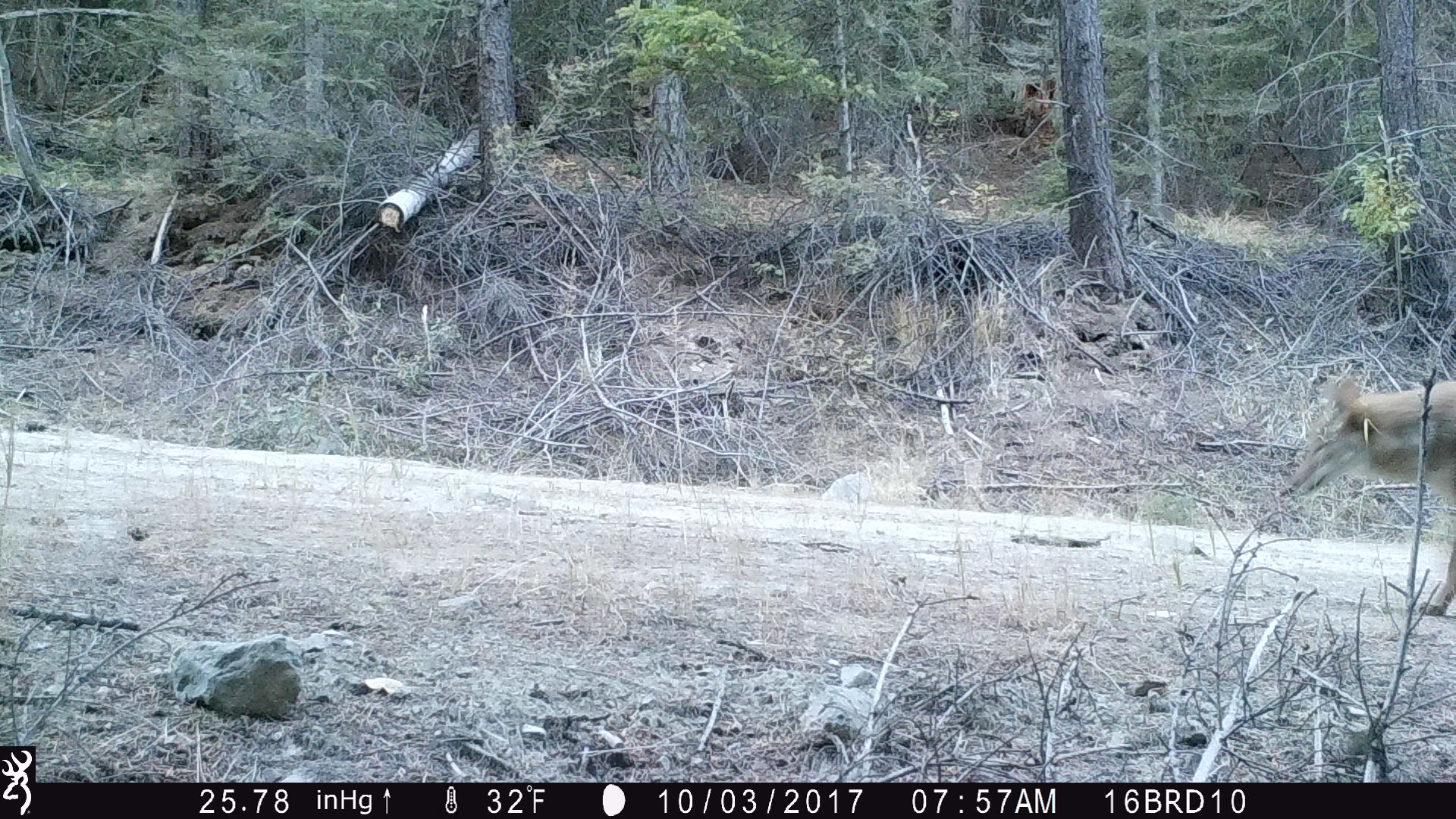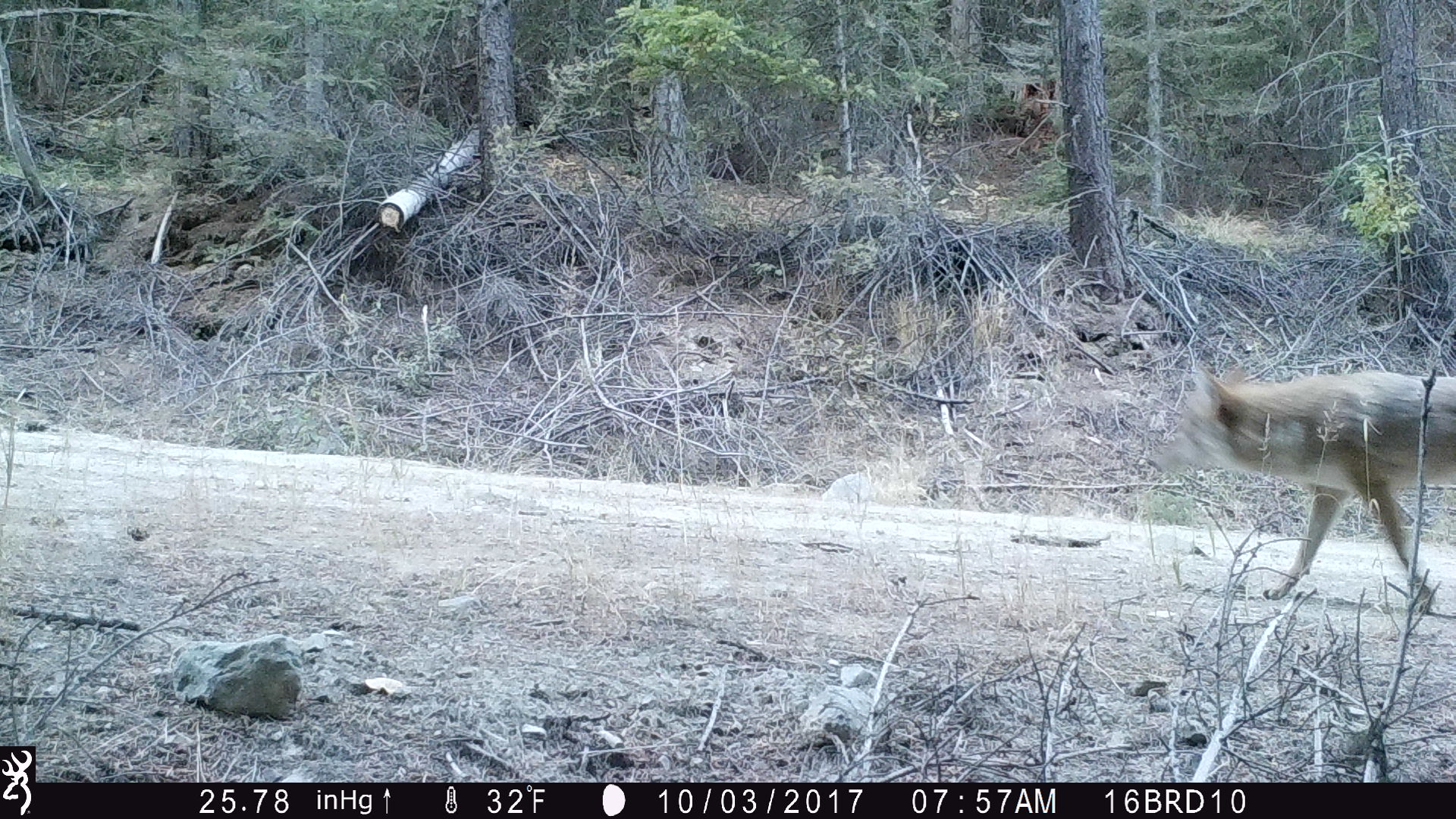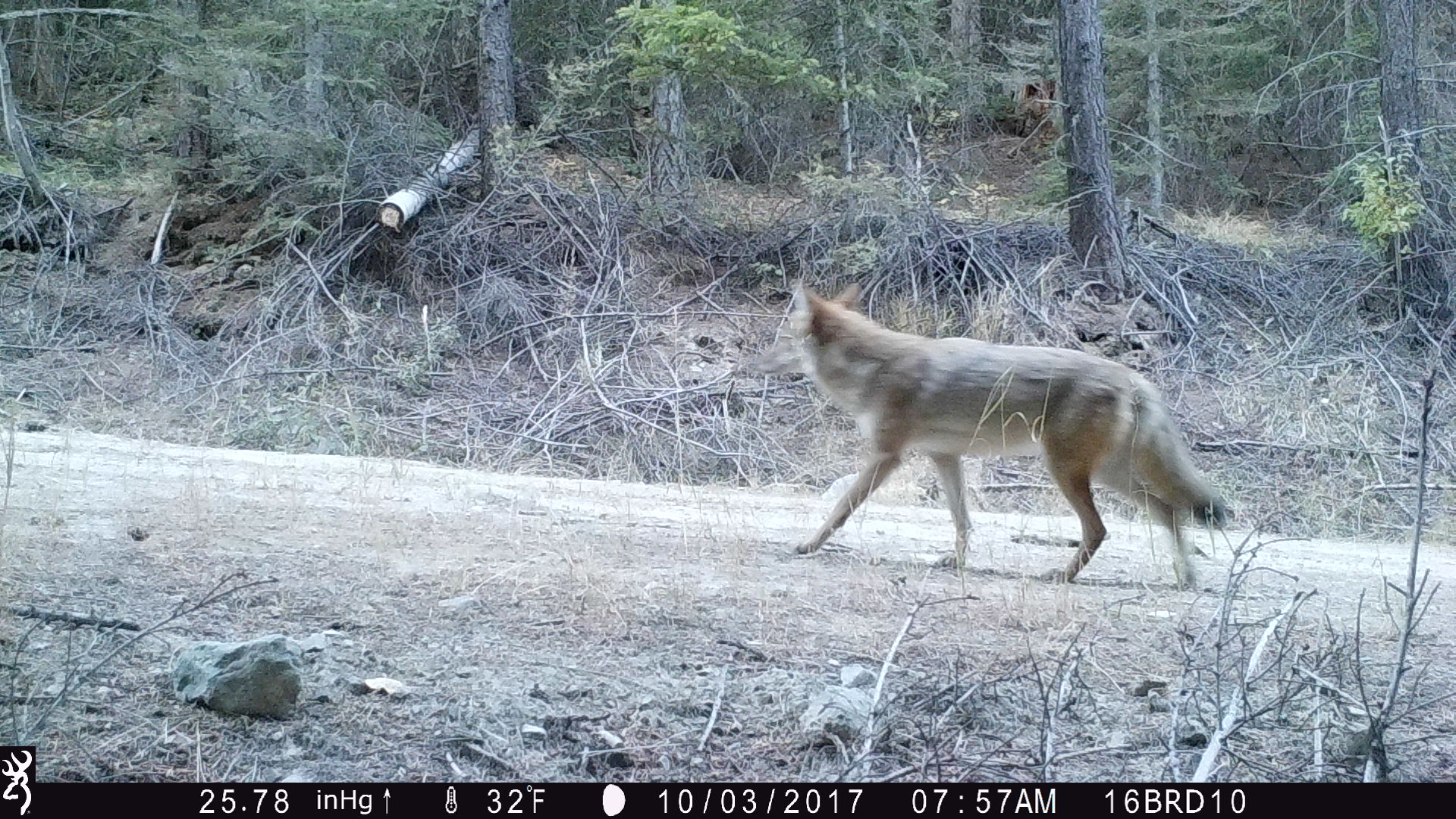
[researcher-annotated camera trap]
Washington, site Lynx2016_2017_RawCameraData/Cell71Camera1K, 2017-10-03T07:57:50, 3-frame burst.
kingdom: Animalia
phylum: Chordata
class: Mammalia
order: Carnivora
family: Canidae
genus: Canis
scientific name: Canis latrans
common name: coyote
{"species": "Canis latrans (coyote)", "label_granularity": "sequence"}